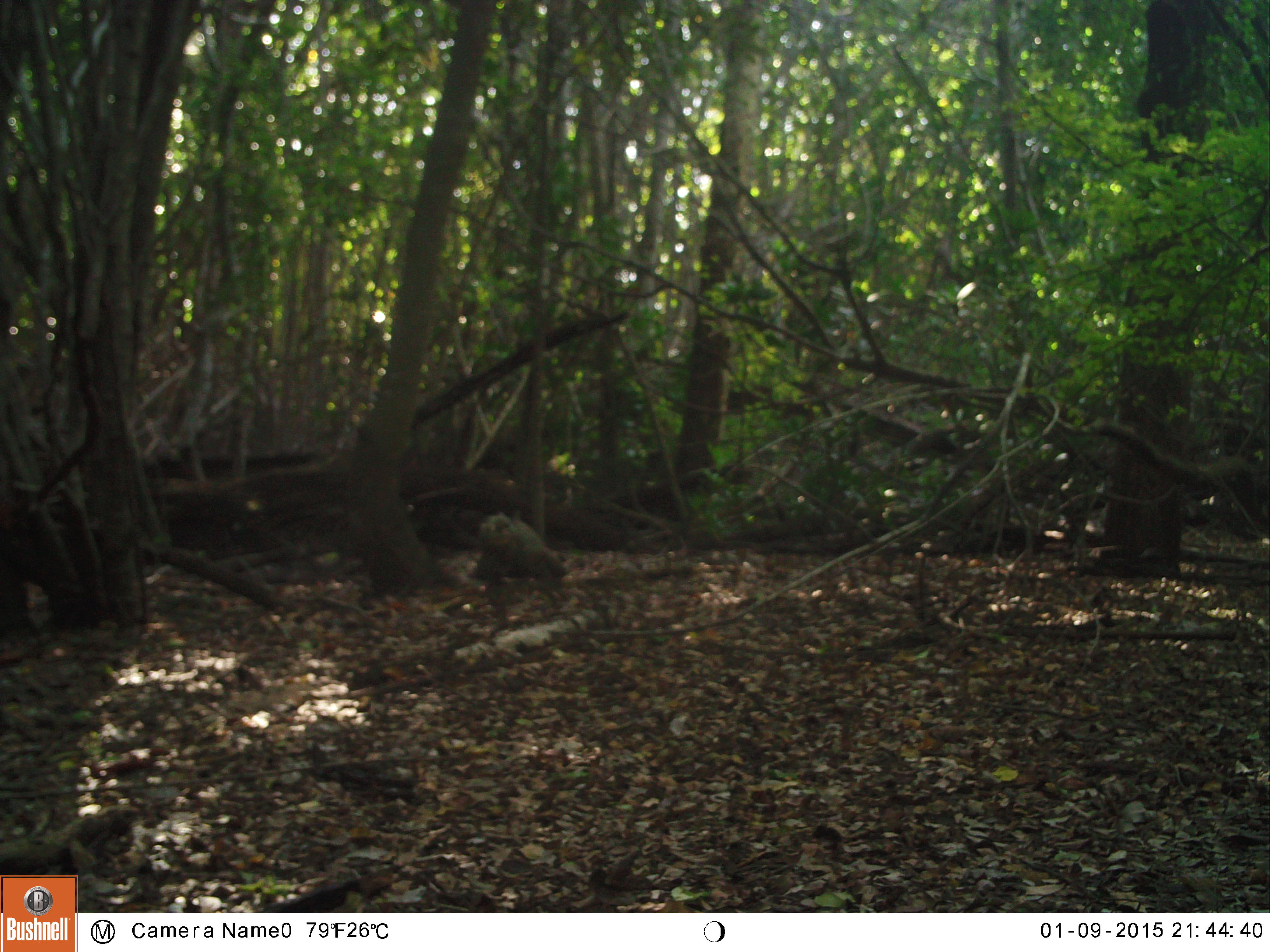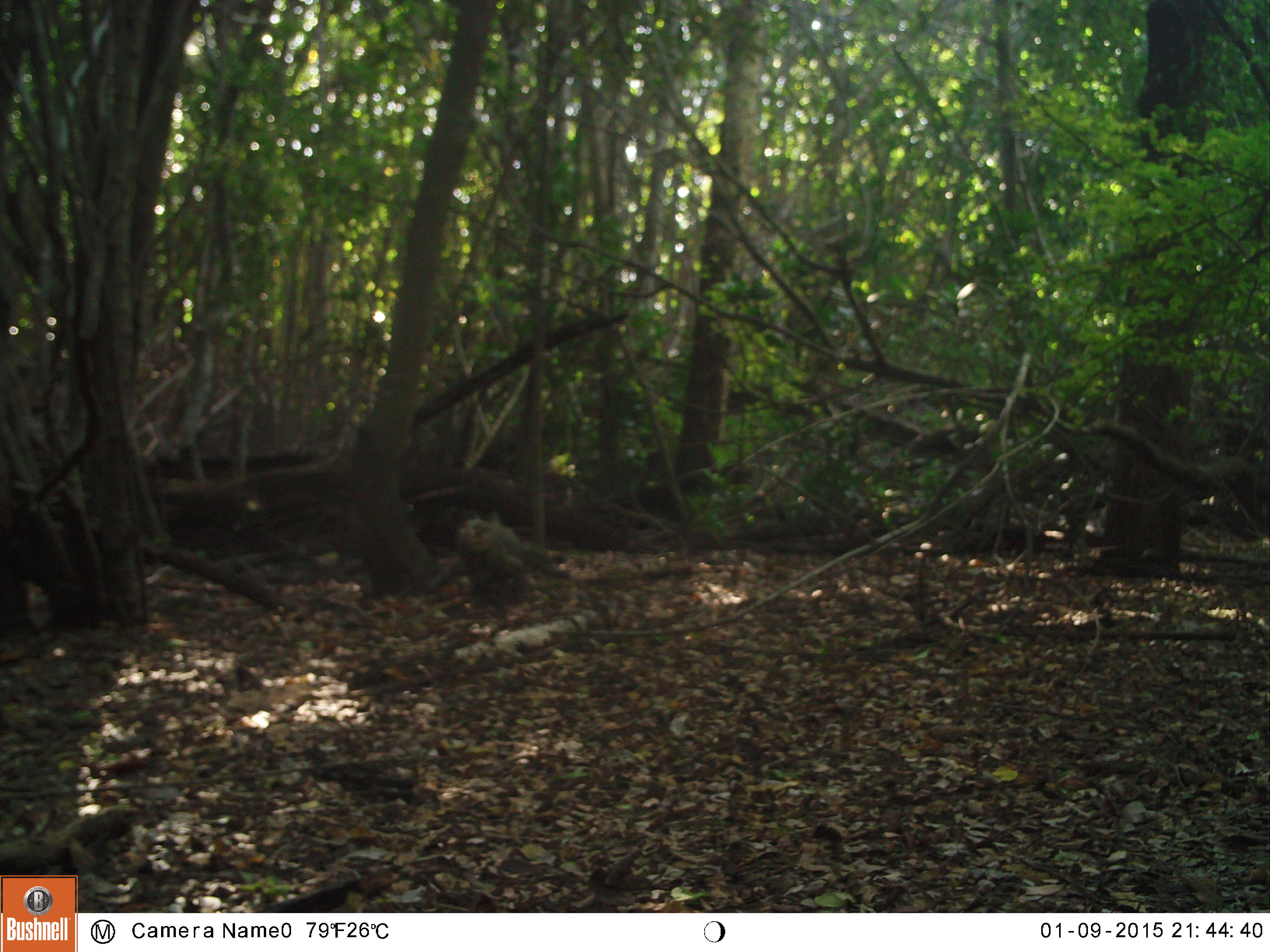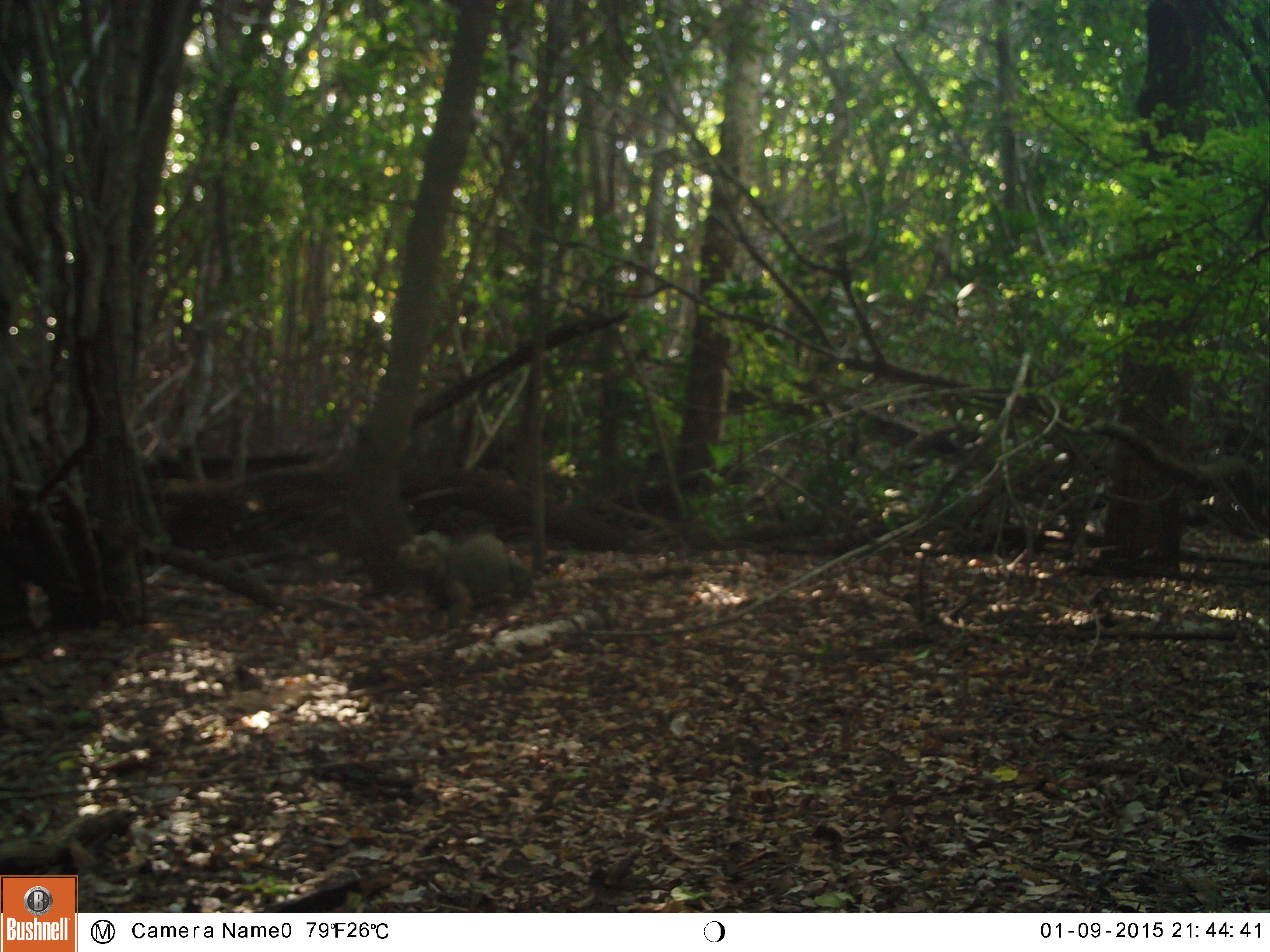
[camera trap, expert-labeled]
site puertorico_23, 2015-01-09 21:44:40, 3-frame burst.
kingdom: Animalia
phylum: Chordata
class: Reptilia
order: Squamata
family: Iguanidae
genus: Iguana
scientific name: Iguana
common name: typical iguanas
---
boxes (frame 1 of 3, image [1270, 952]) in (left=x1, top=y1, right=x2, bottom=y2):
iguana: (left=469, top=509, right=563, bottom=595)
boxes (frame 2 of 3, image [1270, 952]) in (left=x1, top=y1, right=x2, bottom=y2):
iguana: (left=447, top=509, right=549, bottom=616)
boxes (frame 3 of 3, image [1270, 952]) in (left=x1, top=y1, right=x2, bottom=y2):
iguana: (left=399, top=527, right=521, bottom=620)